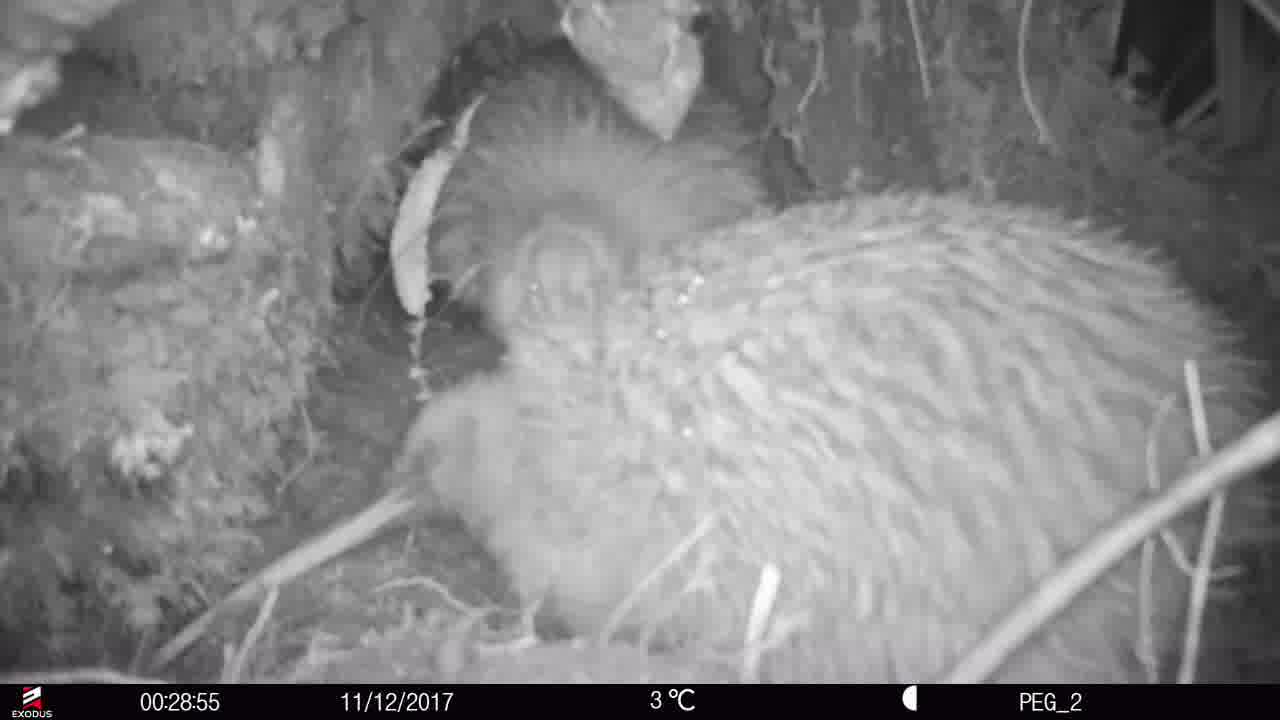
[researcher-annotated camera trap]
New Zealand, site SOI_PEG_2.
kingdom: Animalia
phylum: Chordata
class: Aves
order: Apterygiformes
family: Apterygidae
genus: Apteryx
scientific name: Apteryx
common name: kiwi